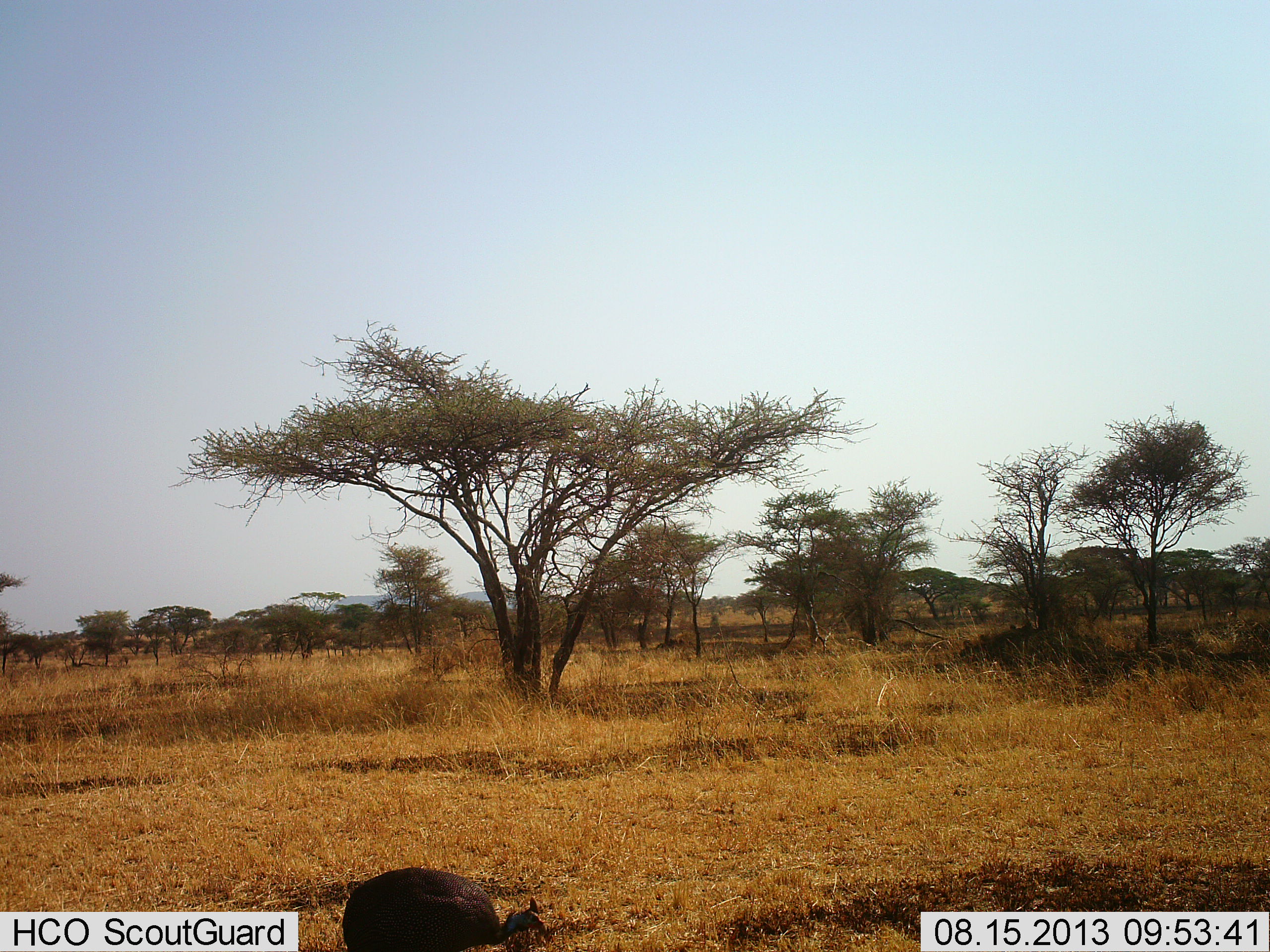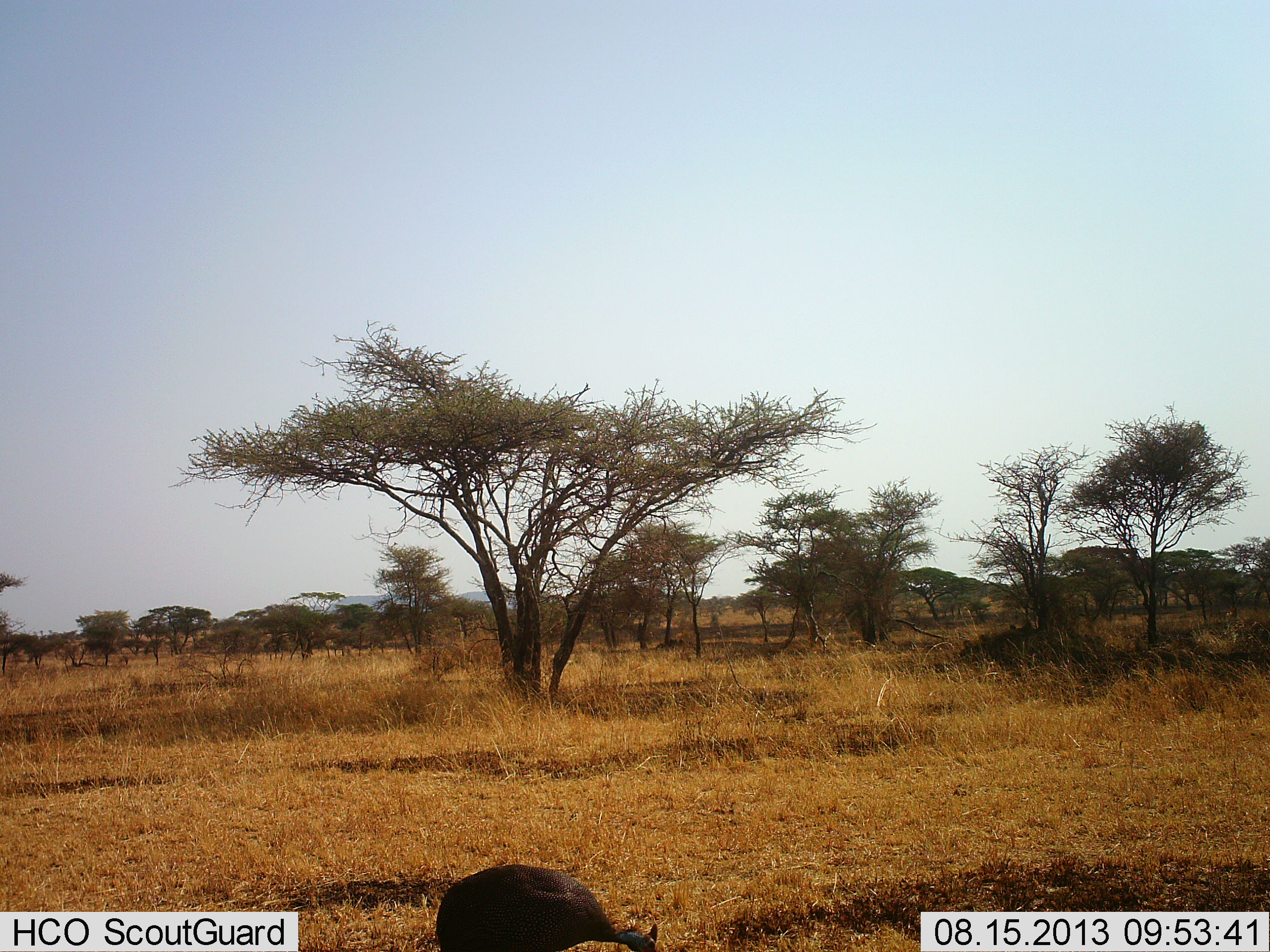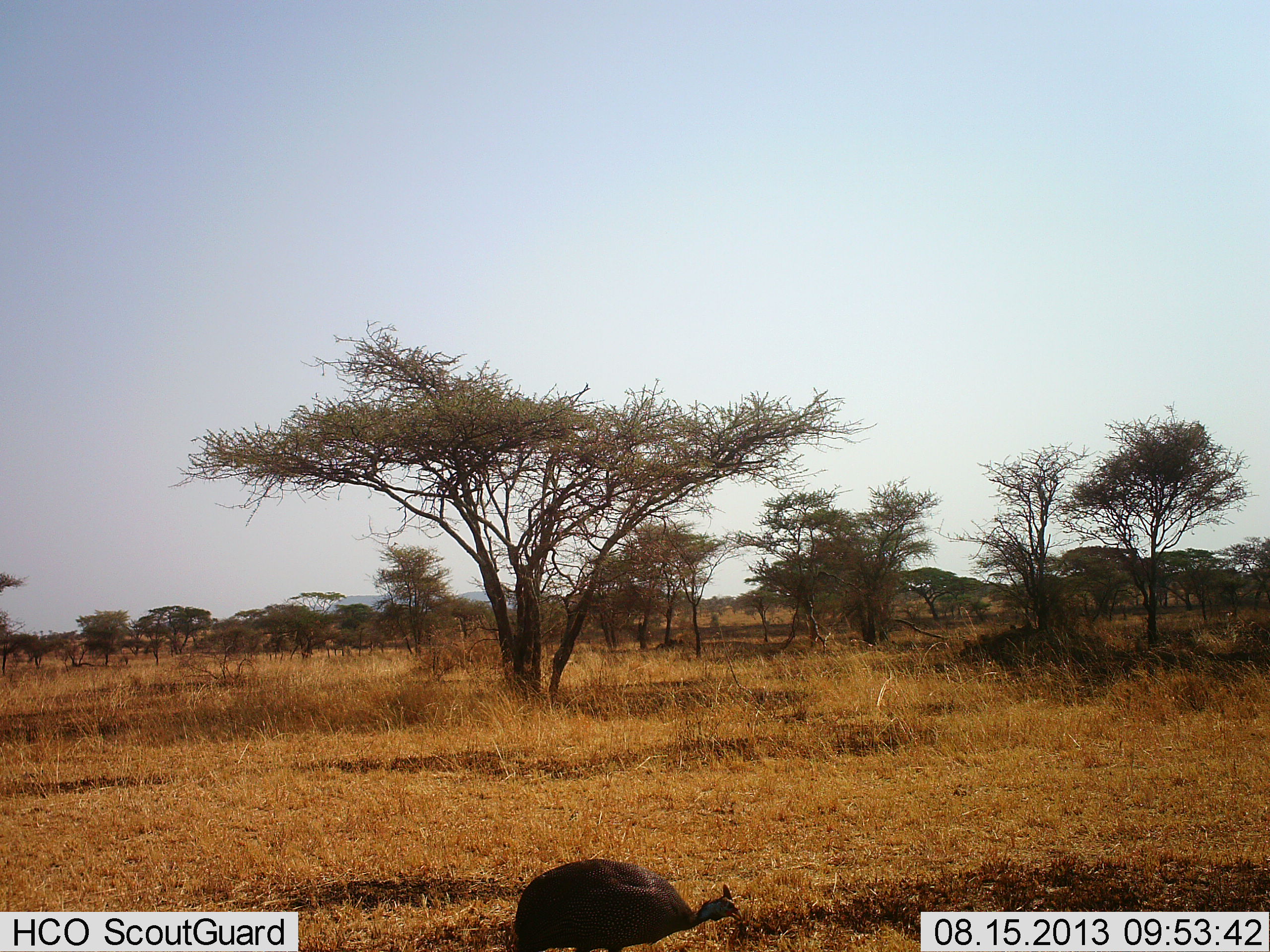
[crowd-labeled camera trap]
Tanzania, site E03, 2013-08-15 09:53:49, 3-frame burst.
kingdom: Animalia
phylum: Chordata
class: Aves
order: Galliformes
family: Numididae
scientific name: Numididae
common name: guinea fowl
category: guineafowl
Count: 1.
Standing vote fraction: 7%.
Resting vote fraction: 0%.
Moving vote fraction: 86%.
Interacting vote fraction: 0%.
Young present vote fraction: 0%.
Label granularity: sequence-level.